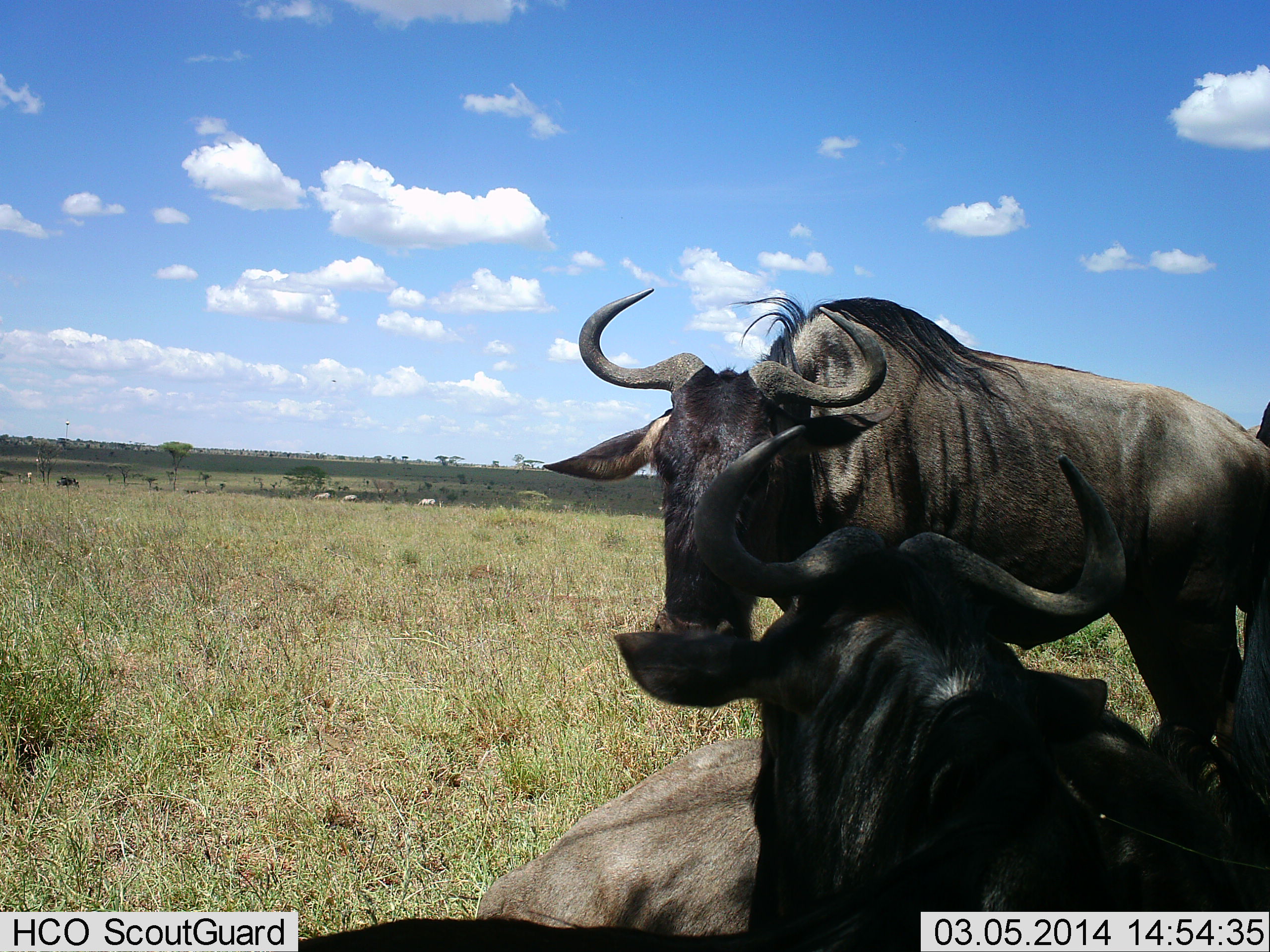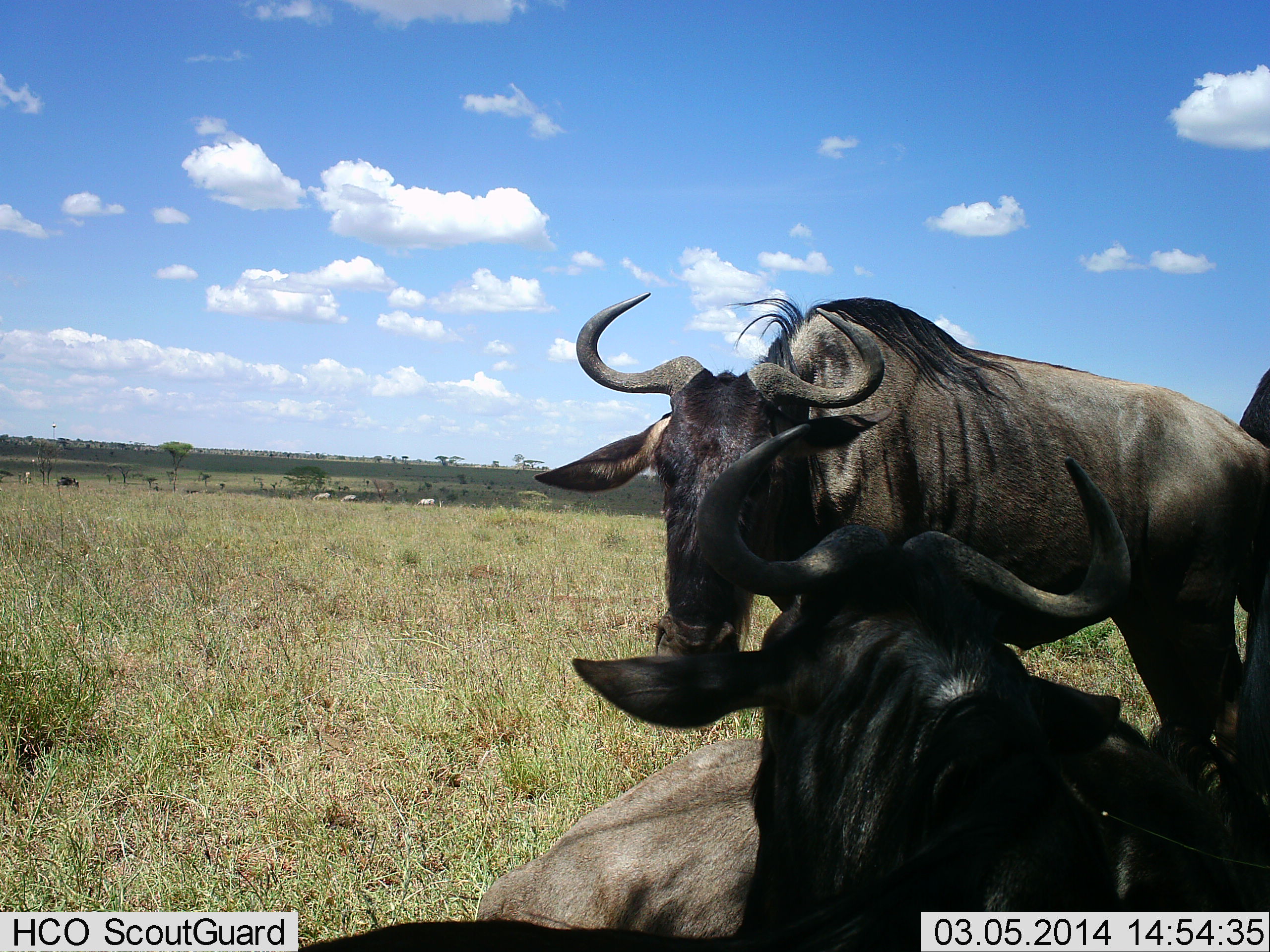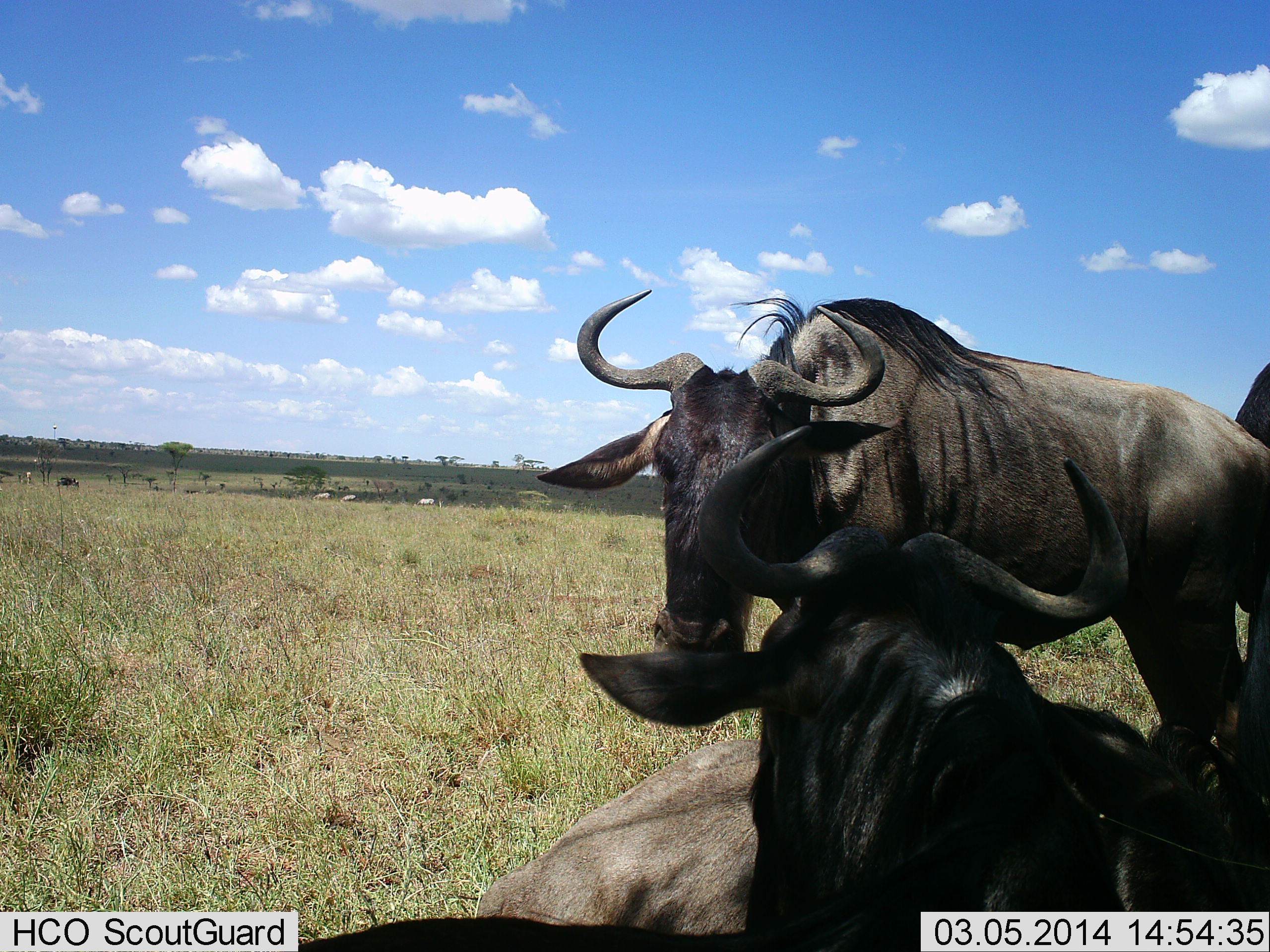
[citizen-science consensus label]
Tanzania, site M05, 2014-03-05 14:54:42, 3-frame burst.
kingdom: Animalia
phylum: Chordata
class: Mammalia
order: Artiodactyla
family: Bovidae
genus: Connochaetes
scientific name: Connochaetes taurinus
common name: blue wildebeest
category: wildebeest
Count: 3.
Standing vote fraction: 68%.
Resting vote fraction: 92%.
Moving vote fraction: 3%.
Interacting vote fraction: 7%.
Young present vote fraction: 0%.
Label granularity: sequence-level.